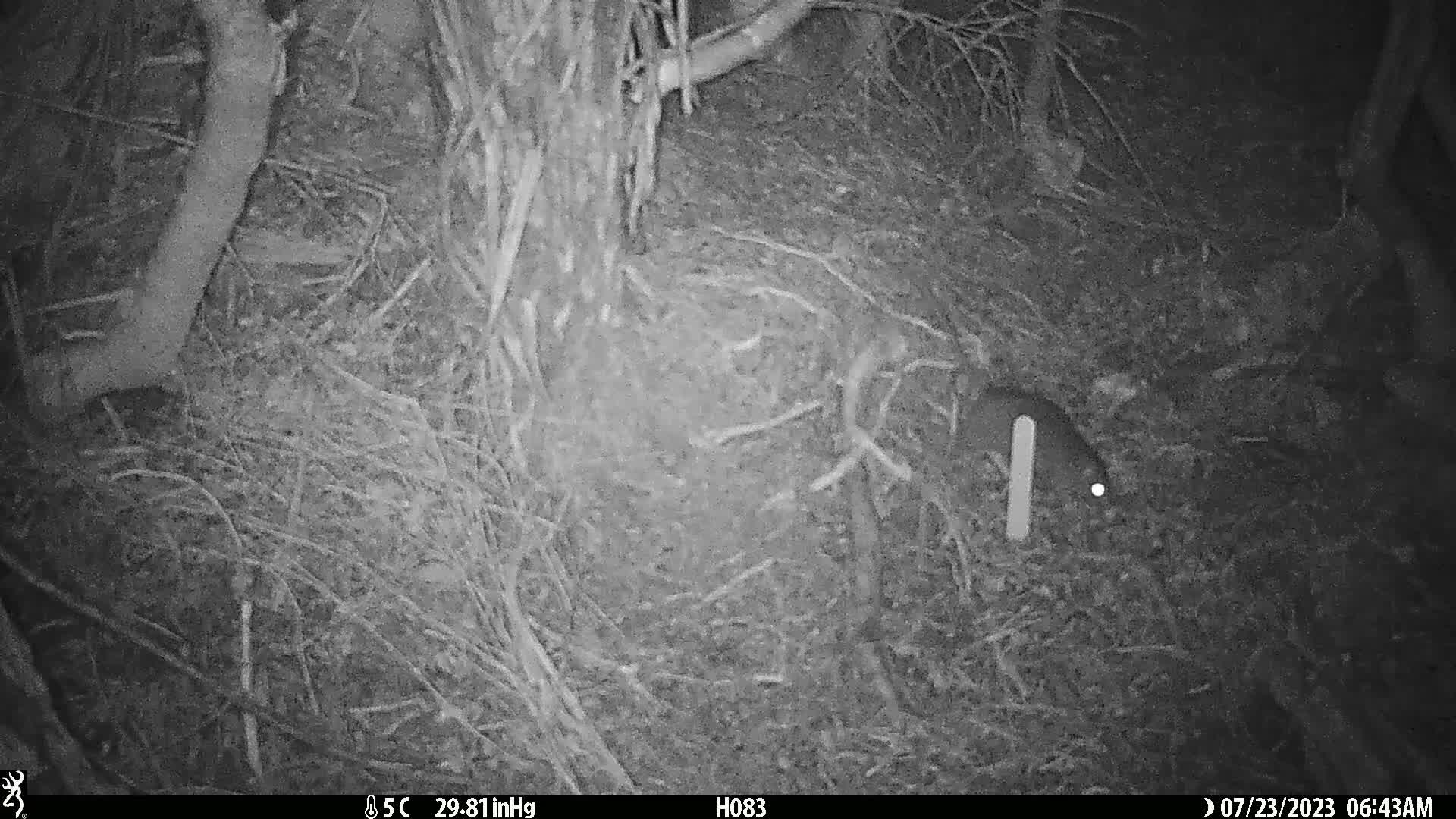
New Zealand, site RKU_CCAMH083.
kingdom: Animalia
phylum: Chordata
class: Mammalia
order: Rodentia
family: Muridae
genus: Rattus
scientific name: Rattus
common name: rat